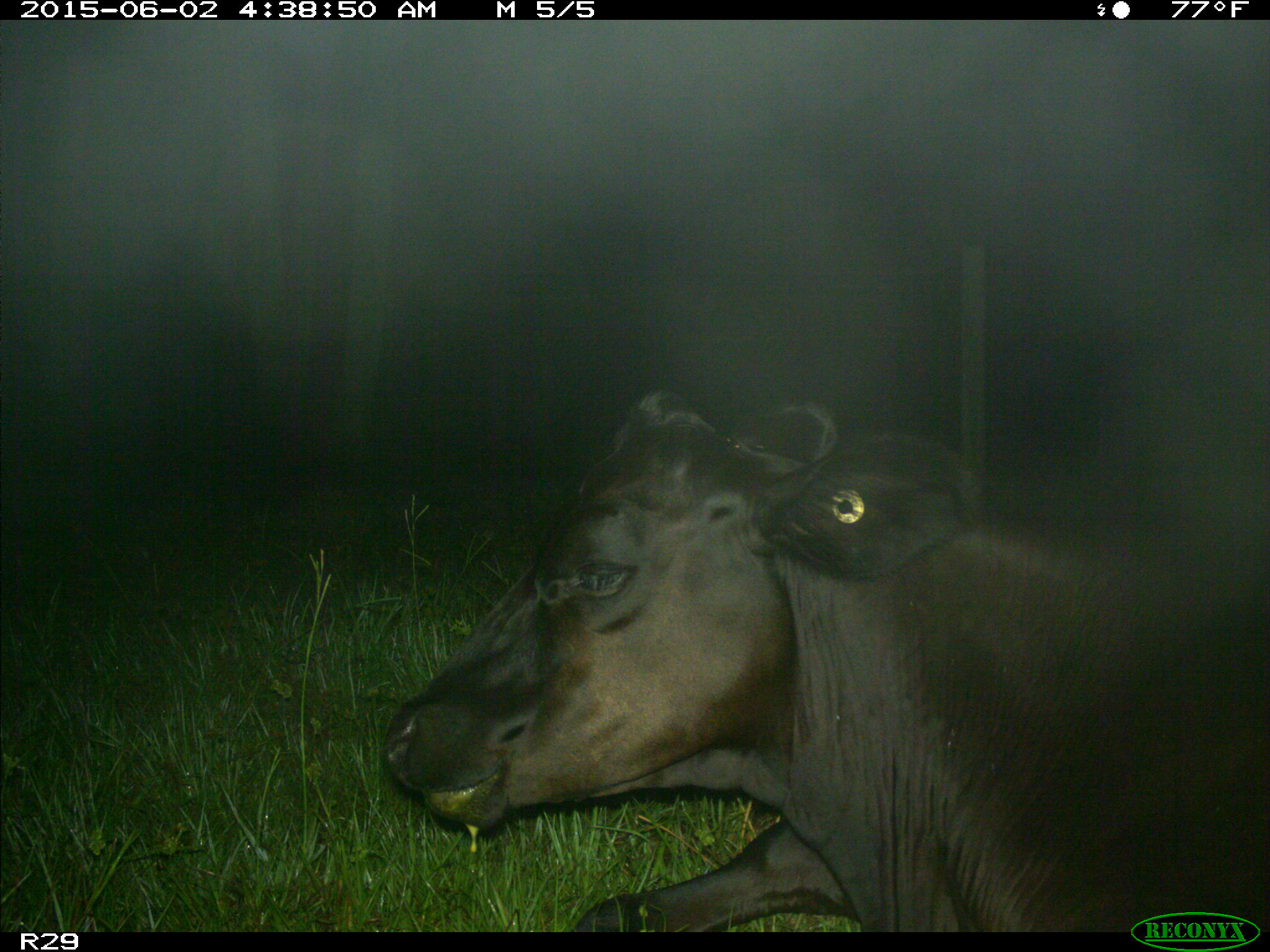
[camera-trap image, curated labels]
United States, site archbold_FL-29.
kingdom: Animalia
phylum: Chordata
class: Mammalia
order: Artiodactyla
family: Bovidae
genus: Bos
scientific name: Bos taurus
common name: domestic cow